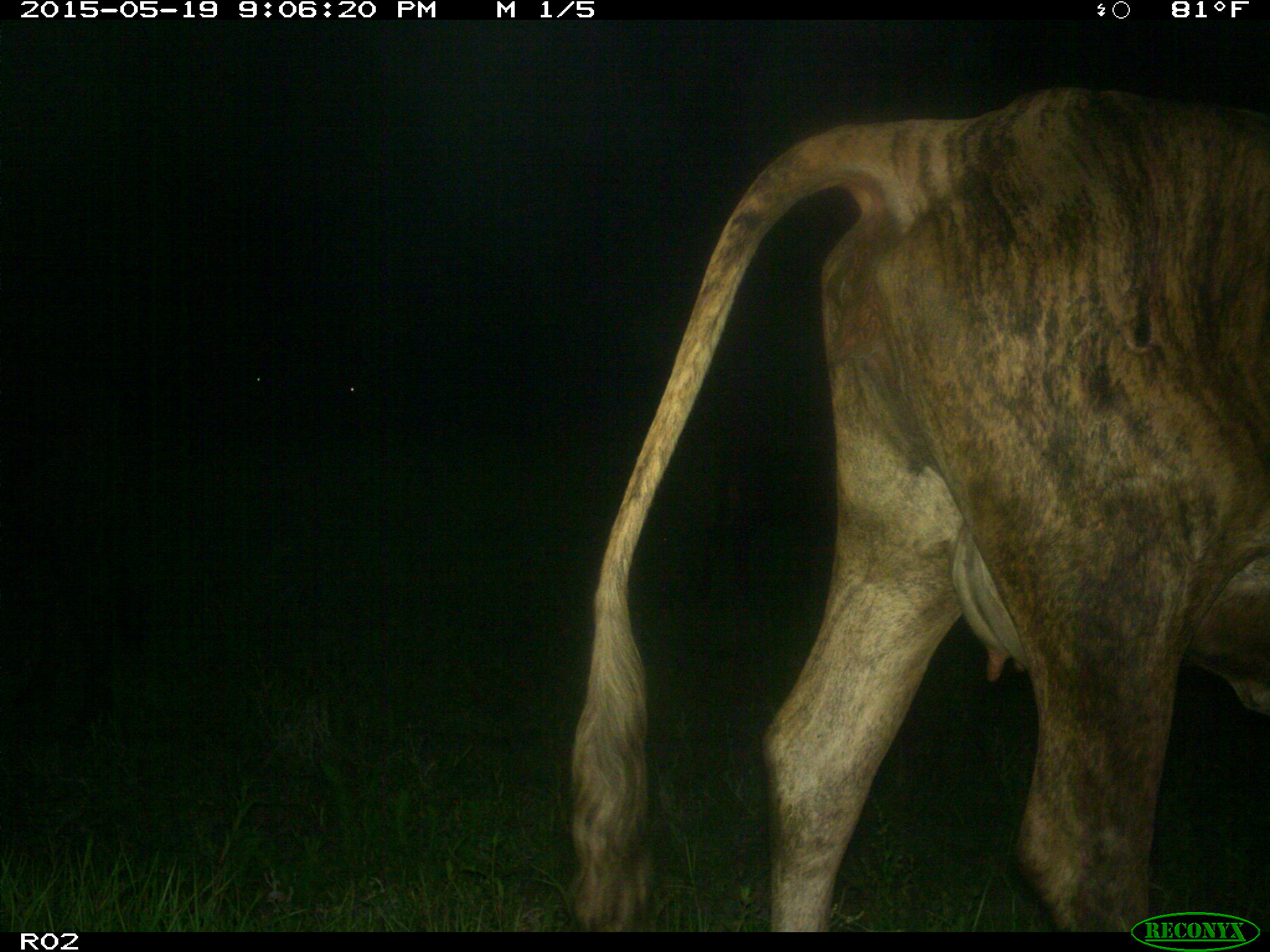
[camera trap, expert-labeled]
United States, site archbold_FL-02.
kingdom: Animalia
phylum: Chordata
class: Mammalia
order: Artiodactyla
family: Bovidae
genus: Bos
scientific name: Bos taurus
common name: domestic cow